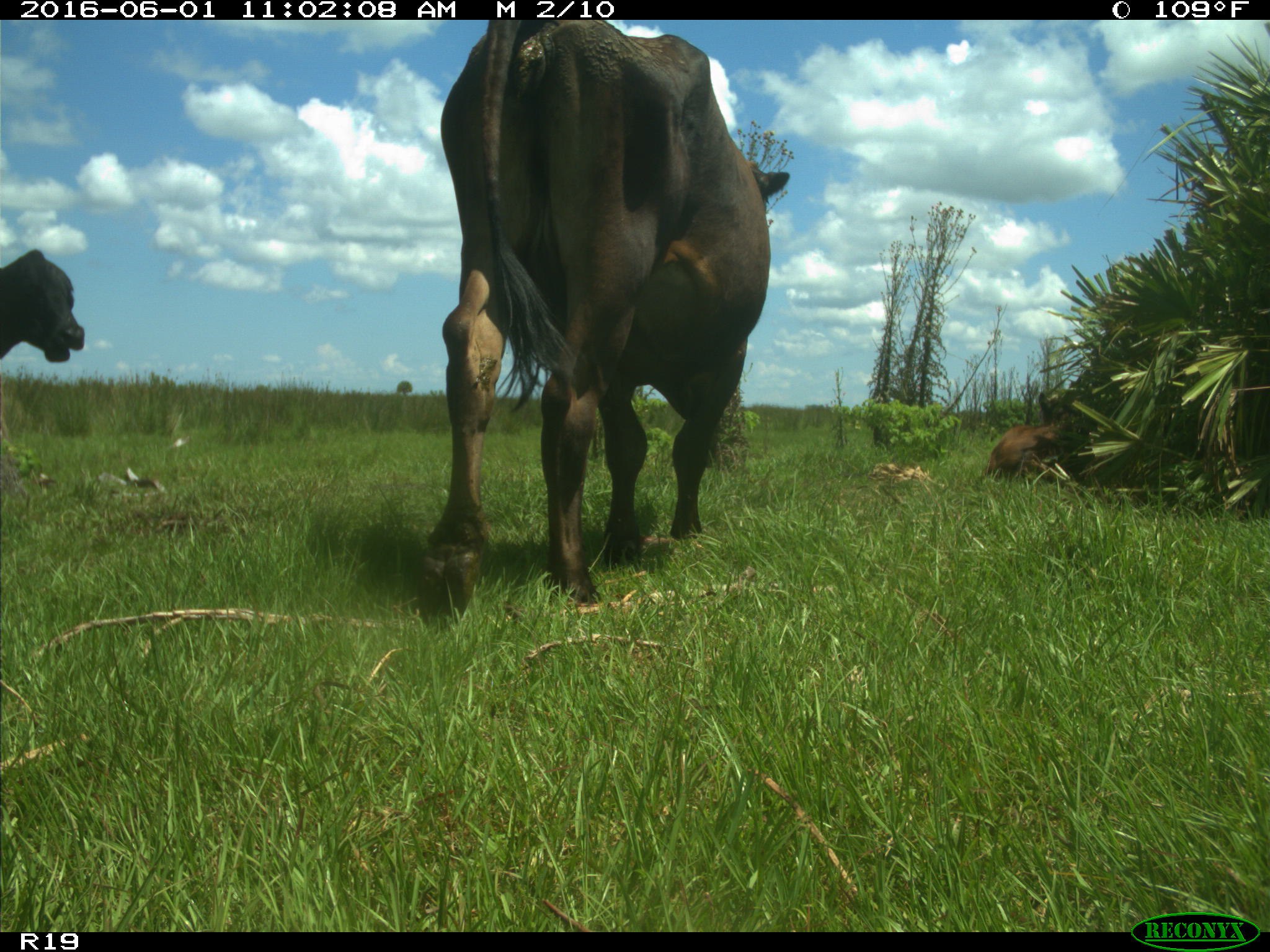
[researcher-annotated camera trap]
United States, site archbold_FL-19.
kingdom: Animalia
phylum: Chordata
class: Mammalia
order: Artiodactyla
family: Bovidae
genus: Bos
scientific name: Bos taurus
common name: domestic cow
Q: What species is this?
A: Bos taurus (domestic cow).